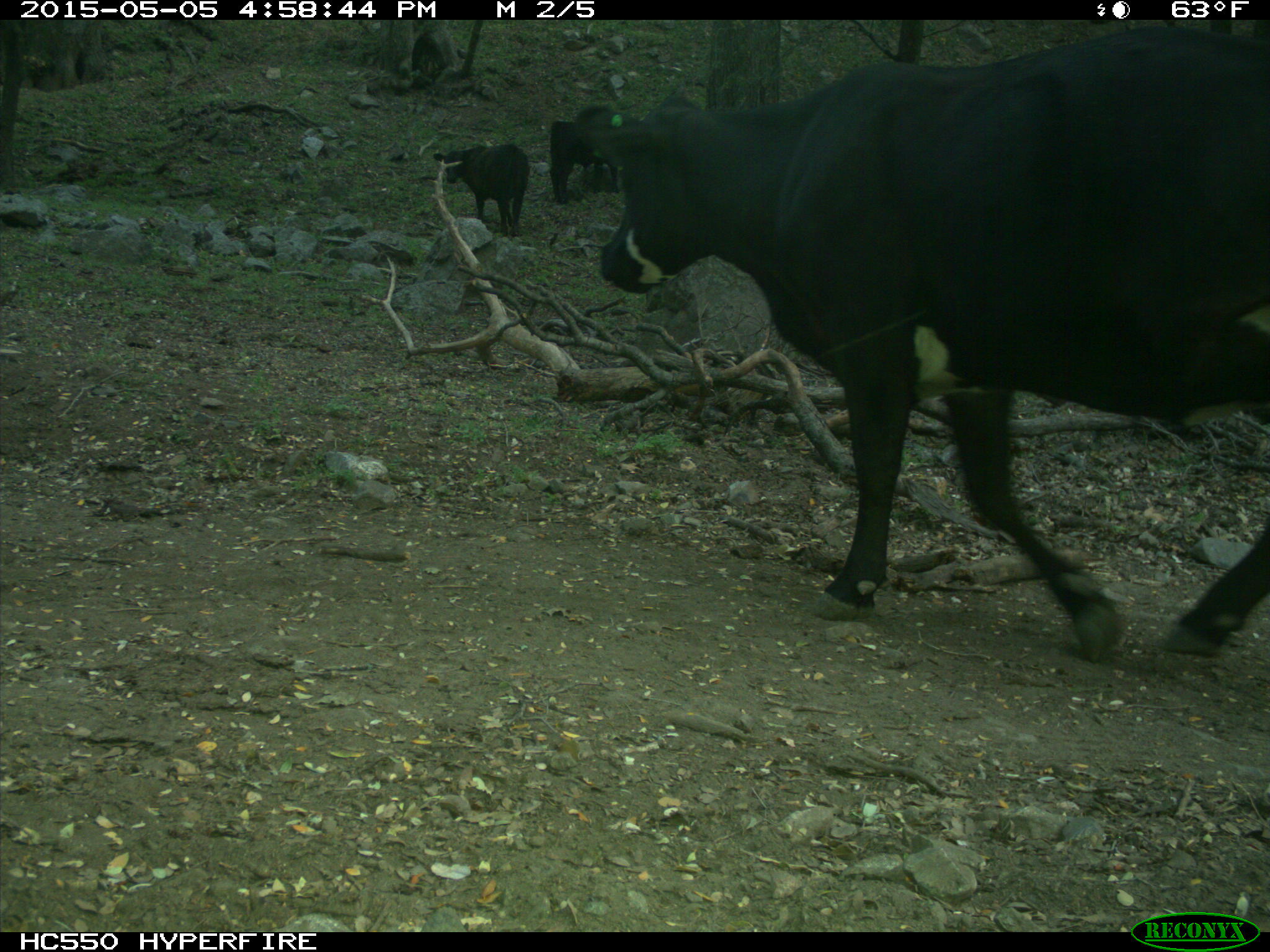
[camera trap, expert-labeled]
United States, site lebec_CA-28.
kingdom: Animalia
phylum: Chordata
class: Mammalia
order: Artiodactyla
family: Bovidae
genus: Bos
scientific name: Bos taurus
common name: domestic cow